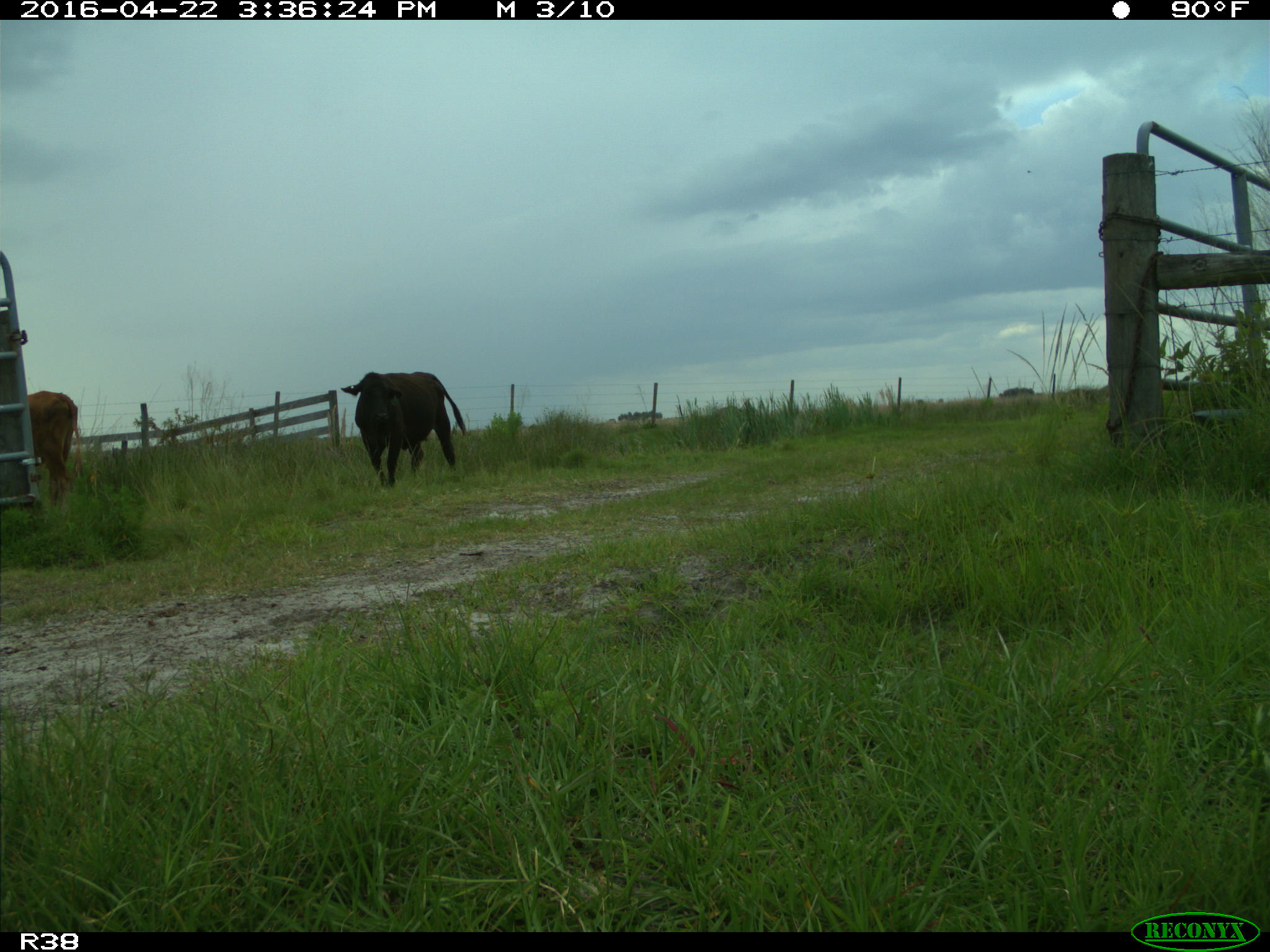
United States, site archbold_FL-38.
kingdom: Animalia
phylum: Chordata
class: Mammalia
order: Artiodactyla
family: Bovidae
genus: Bos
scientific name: Bos taurus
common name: domestic cow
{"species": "Bos taurus (domestic cow)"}